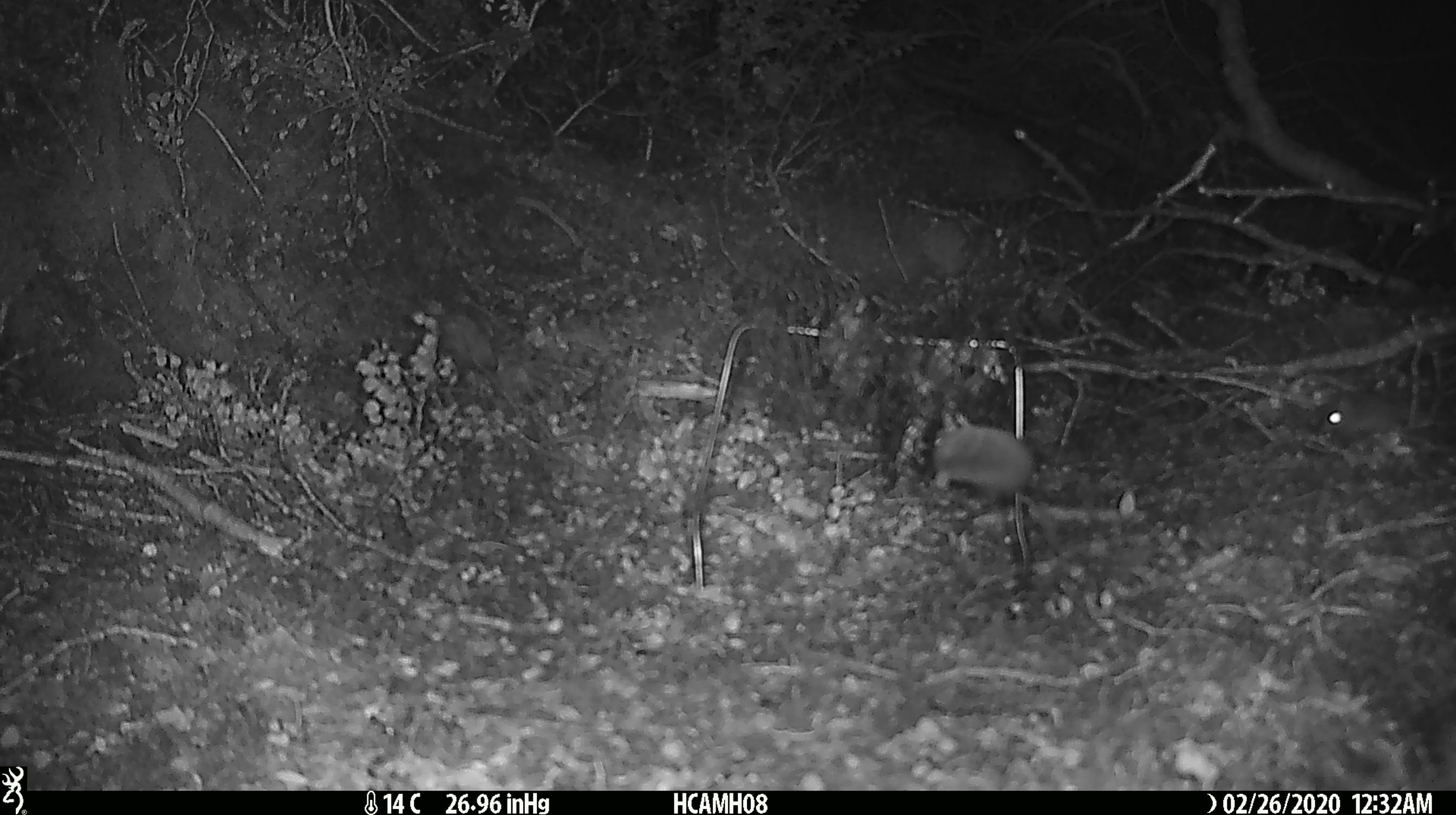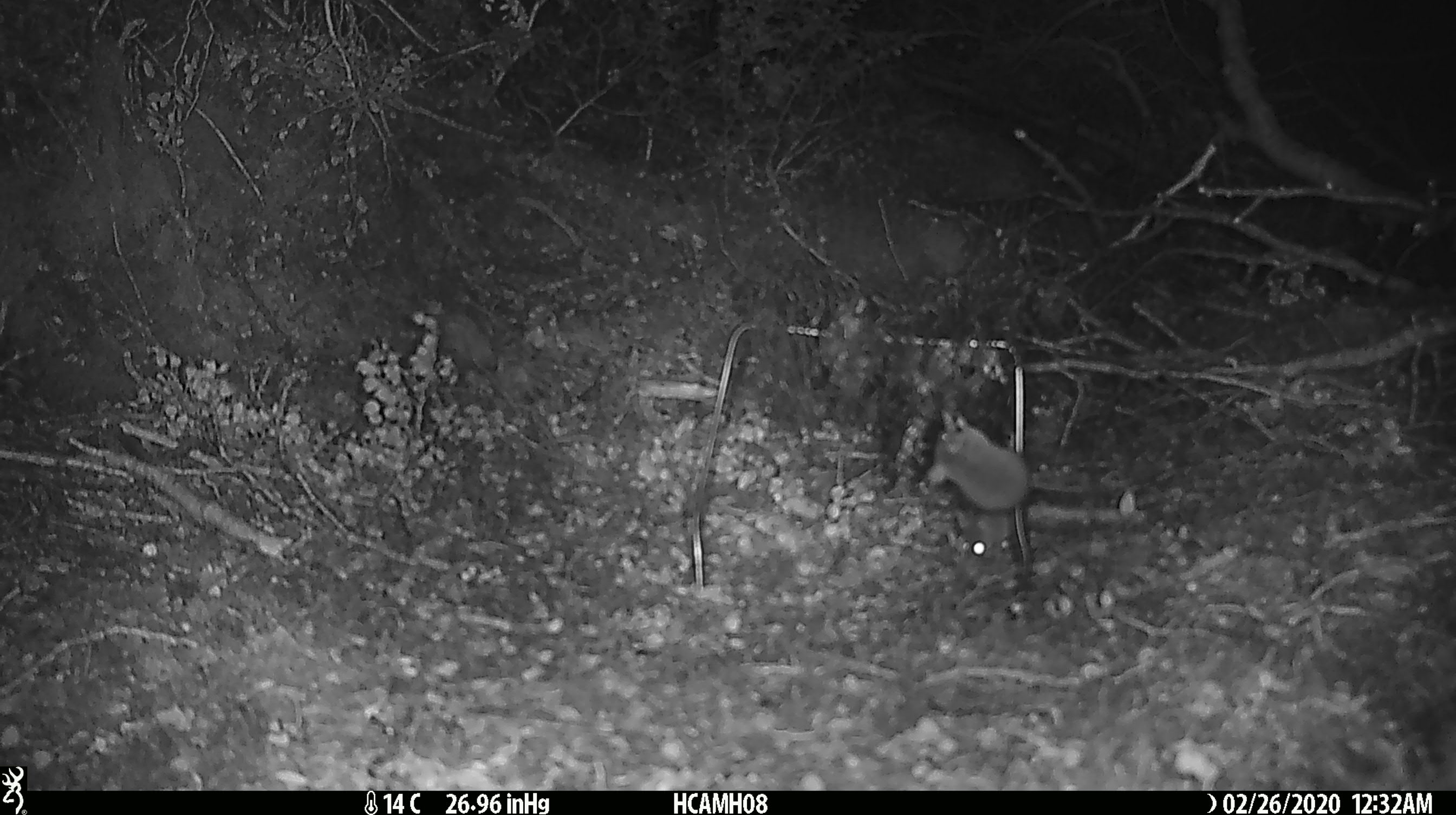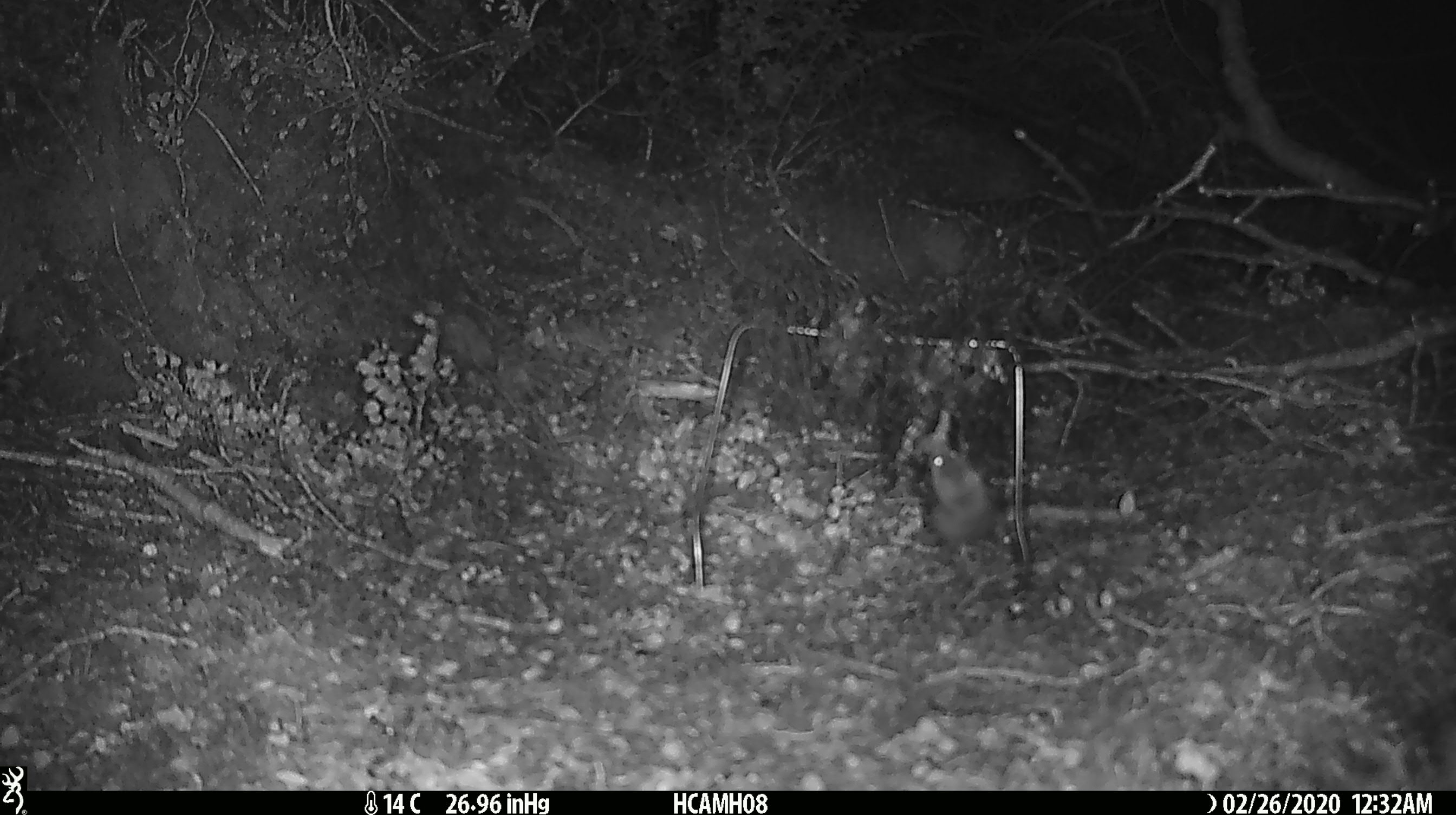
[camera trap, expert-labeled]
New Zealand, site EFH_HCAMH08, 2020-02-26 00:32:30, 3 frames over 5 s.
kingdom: Animalia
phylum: Chordata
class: Mammalia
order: Rodentia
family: Muridae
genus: Mus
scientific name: Mus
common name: mouse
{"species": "mouse (Mus)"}